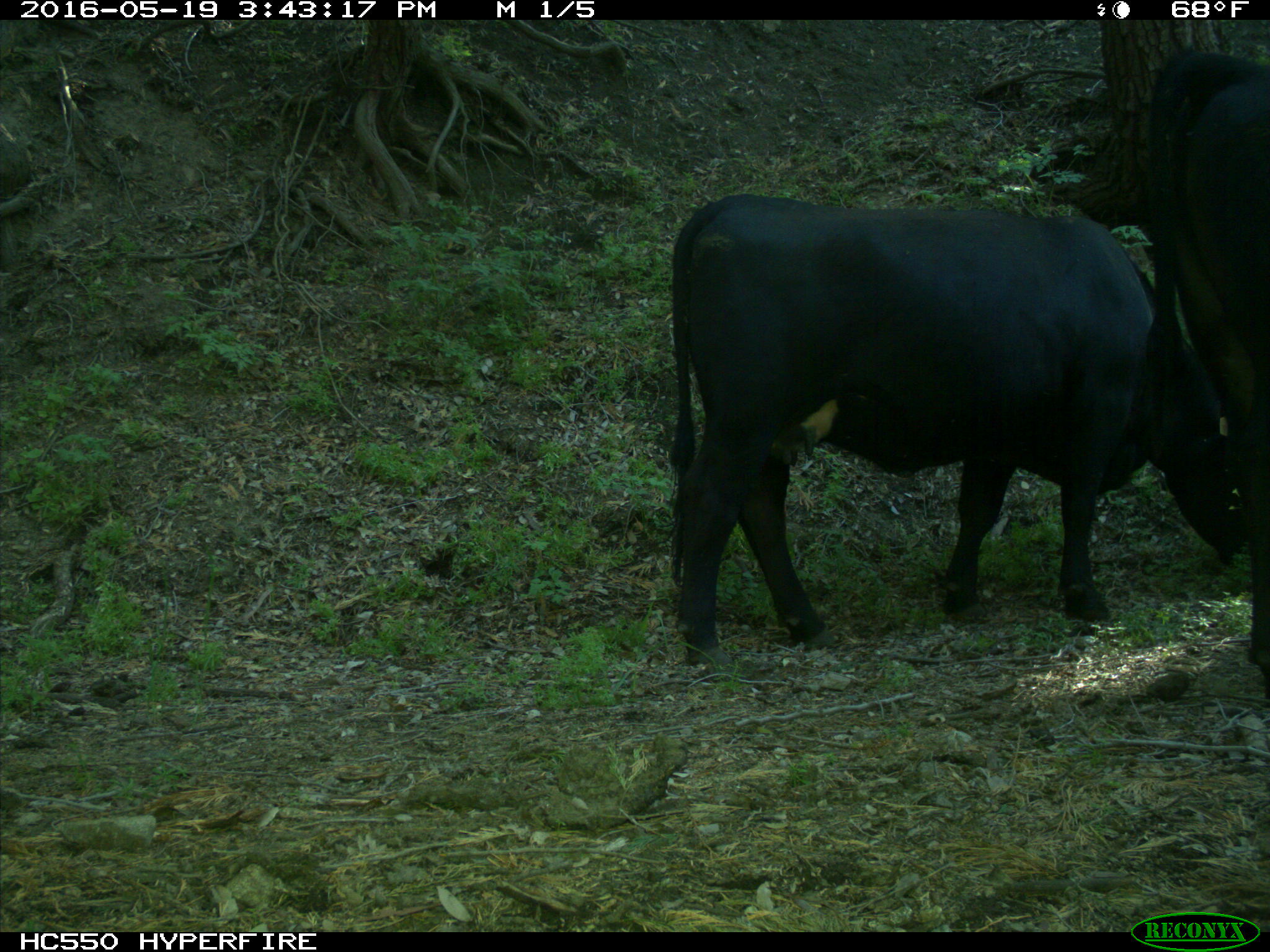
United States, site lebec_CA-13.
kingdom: Animalia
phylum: Chordata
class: Mammalia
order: Artiodactyla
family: Bovidae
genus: Bos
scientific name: Bos taurus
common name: domestic cow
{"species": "Bos taurus (domestic cow)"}